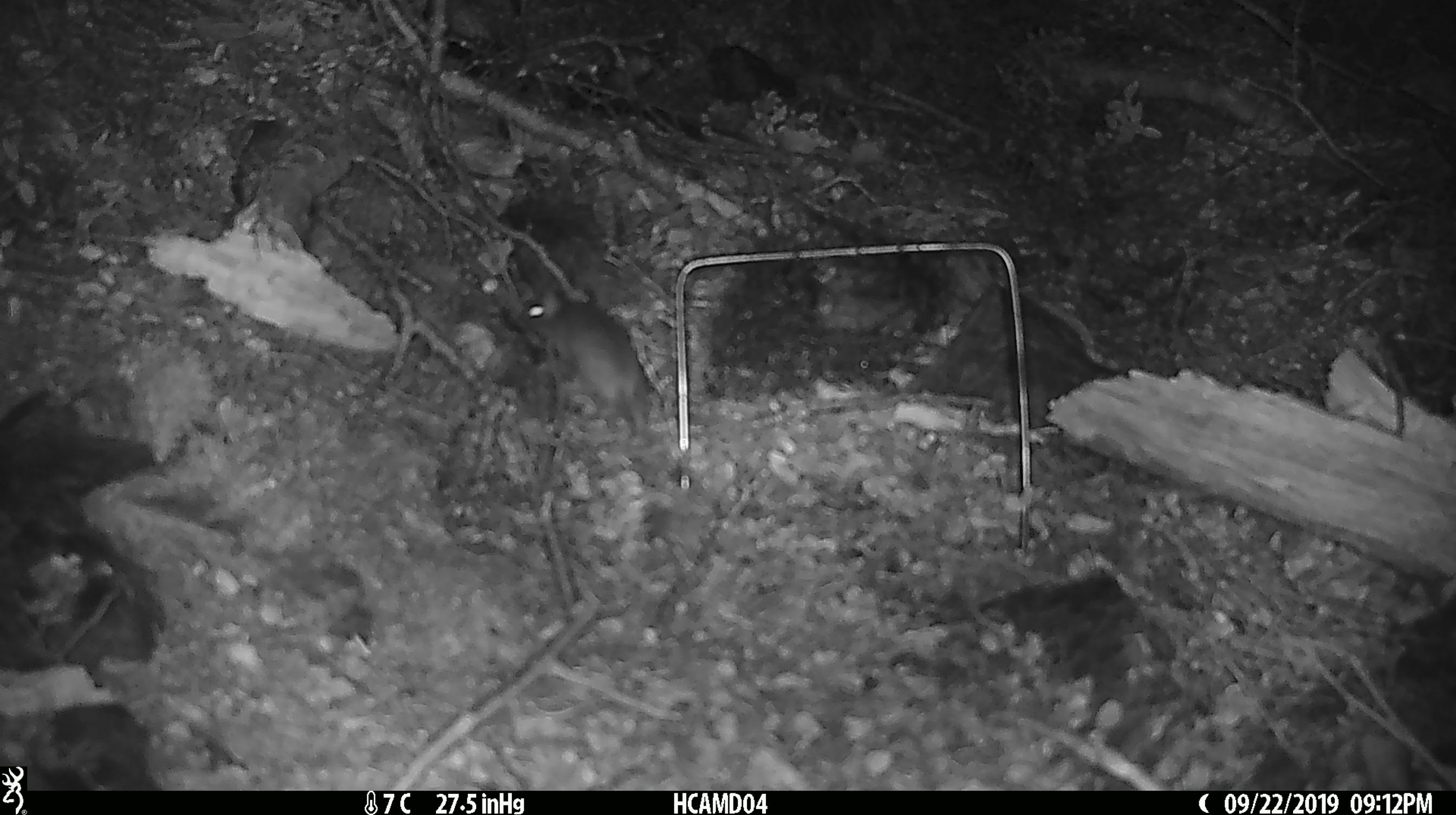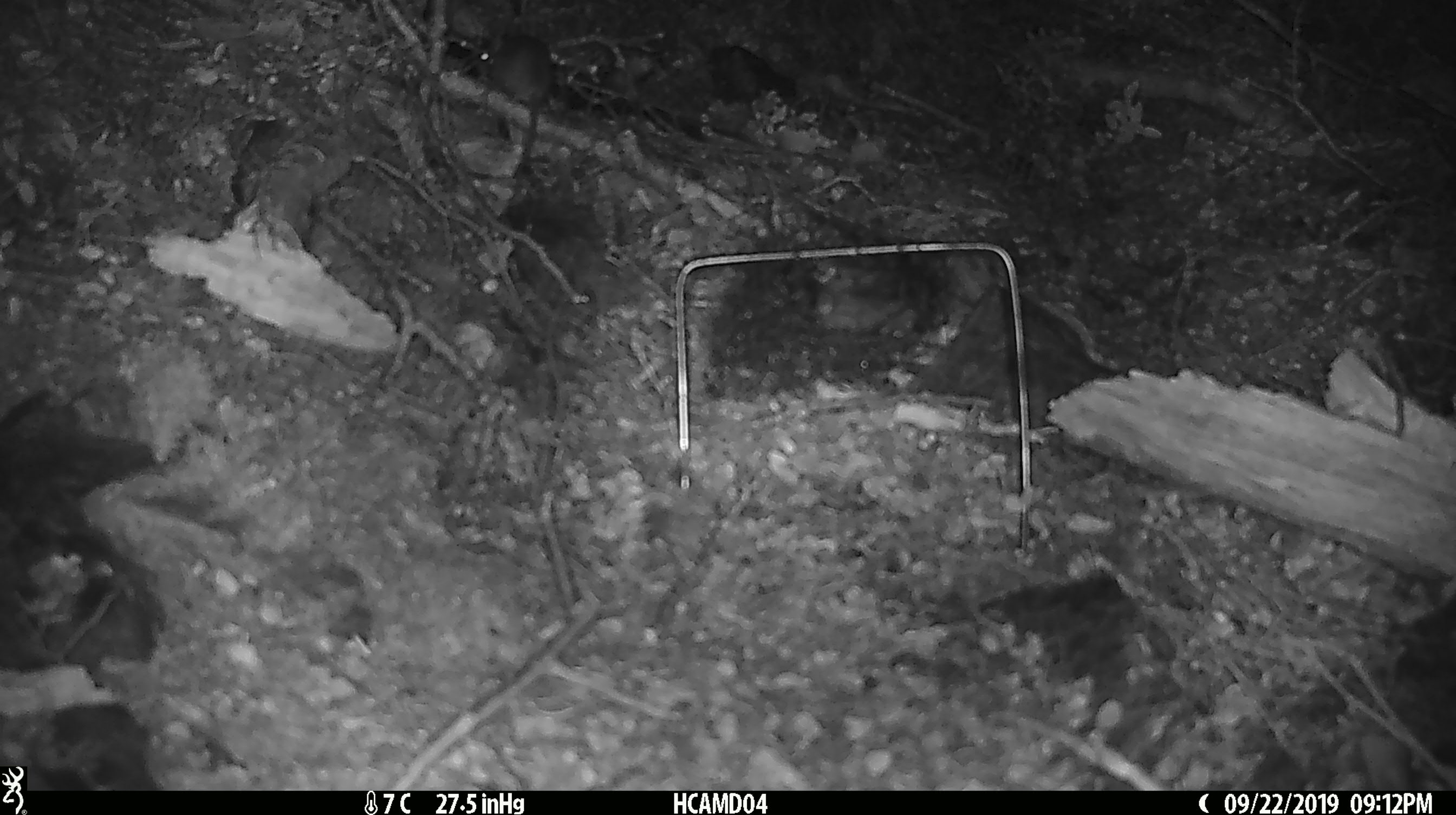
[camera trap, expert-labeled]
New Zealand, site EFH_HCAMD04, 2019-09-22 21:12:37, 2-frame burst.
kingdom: Animalia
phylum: Chordata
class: Mammalia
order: Rodentia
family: Muridae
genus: Mus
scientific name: Mus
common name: mouse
Mouse (Mus).